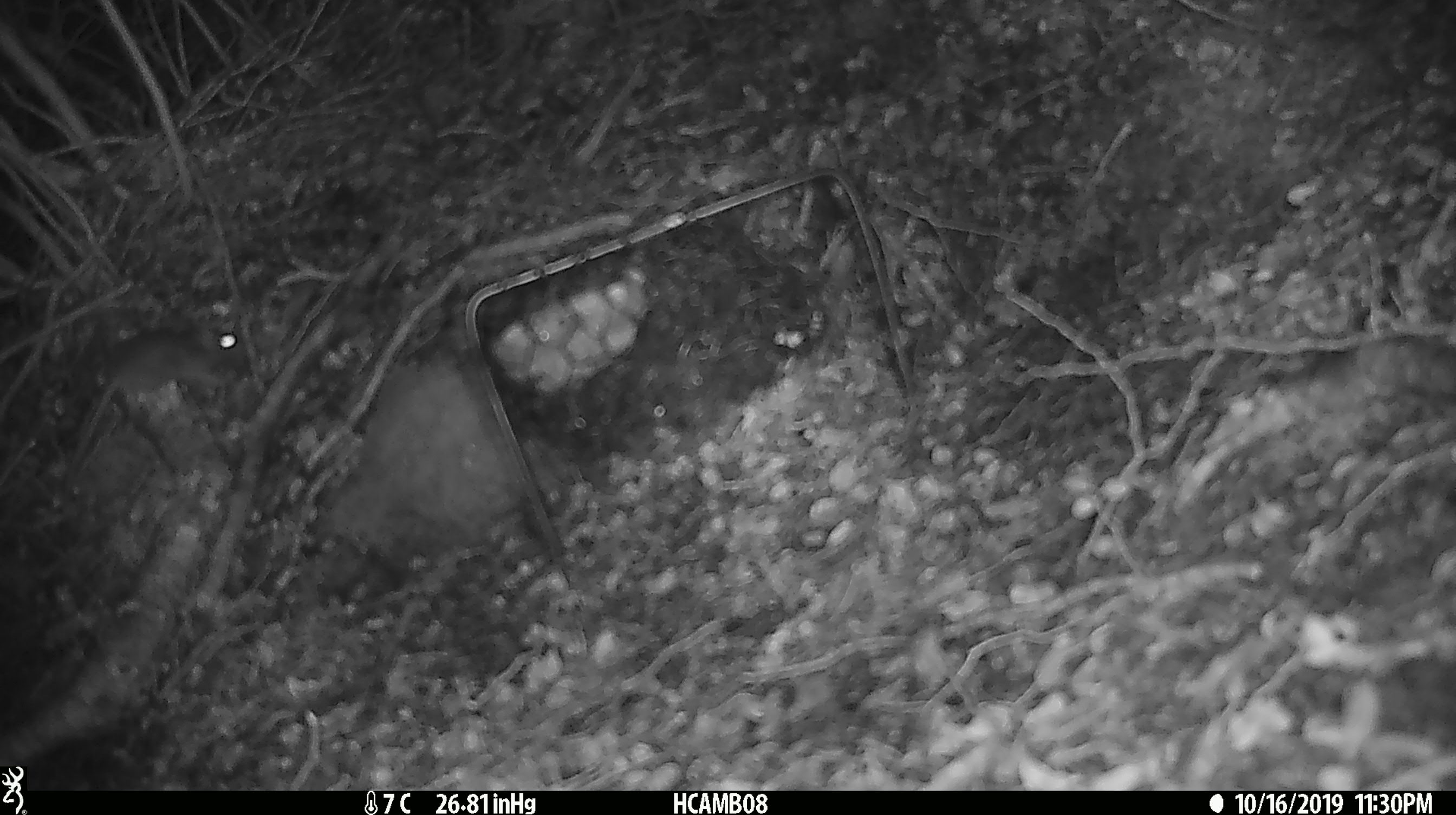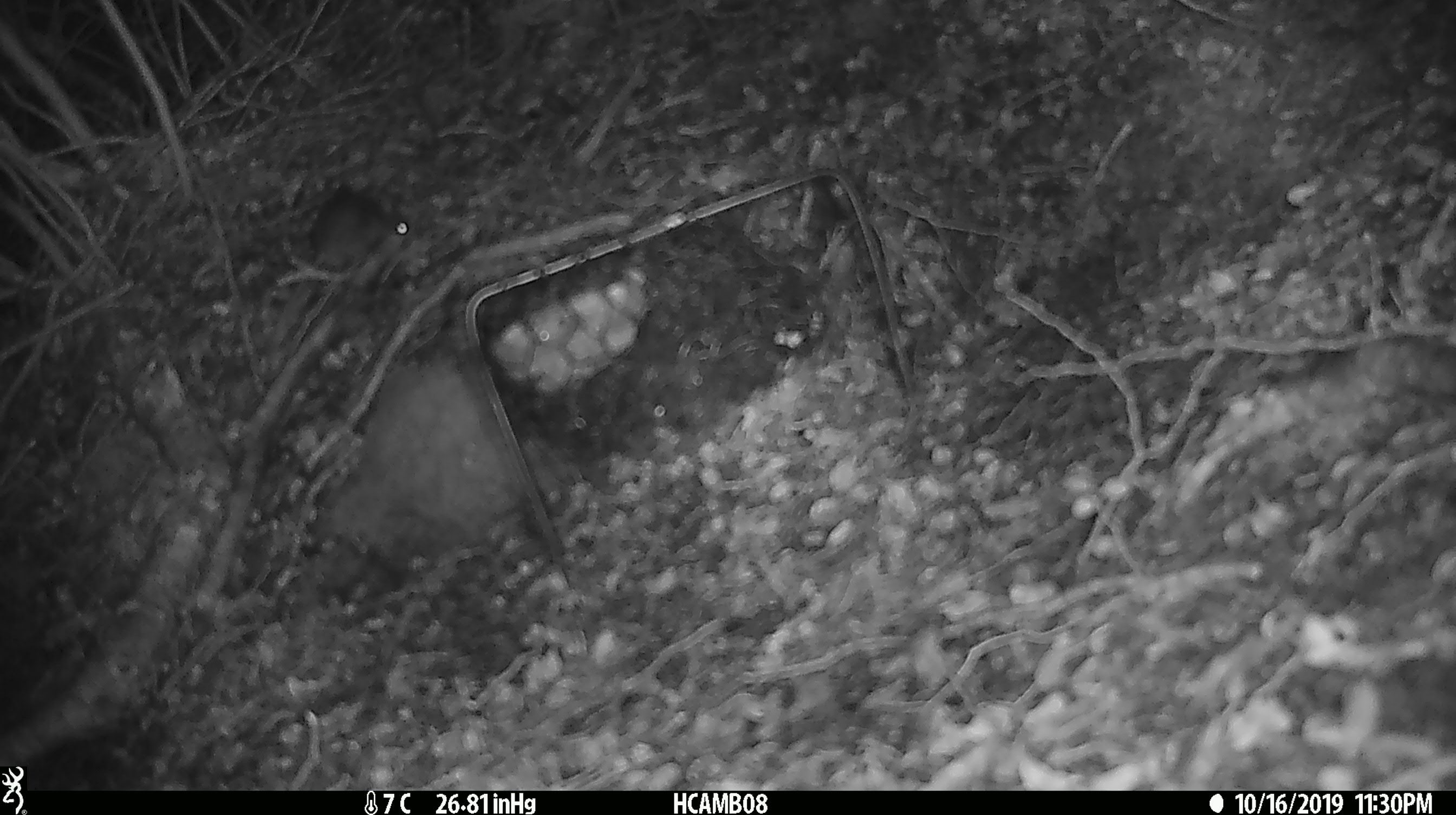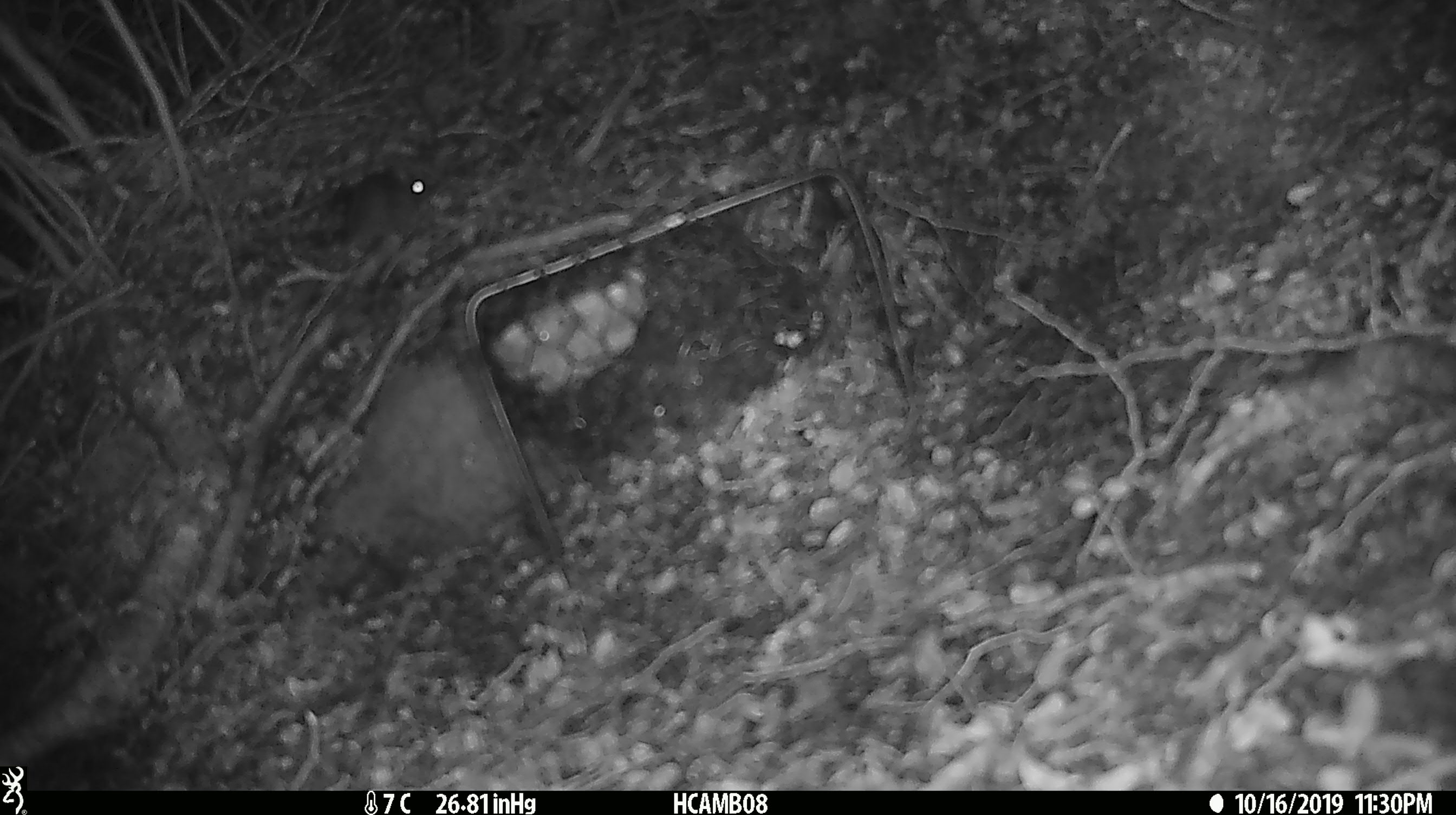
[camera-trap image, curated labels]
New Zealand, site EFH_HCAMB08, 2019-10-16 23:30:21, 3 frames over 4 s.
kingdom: Animalia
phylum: Chordata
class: Mammalia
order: Rodentia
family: Muridae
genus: Mus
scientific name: Mus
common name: mouse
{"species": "mouse (Mus)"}